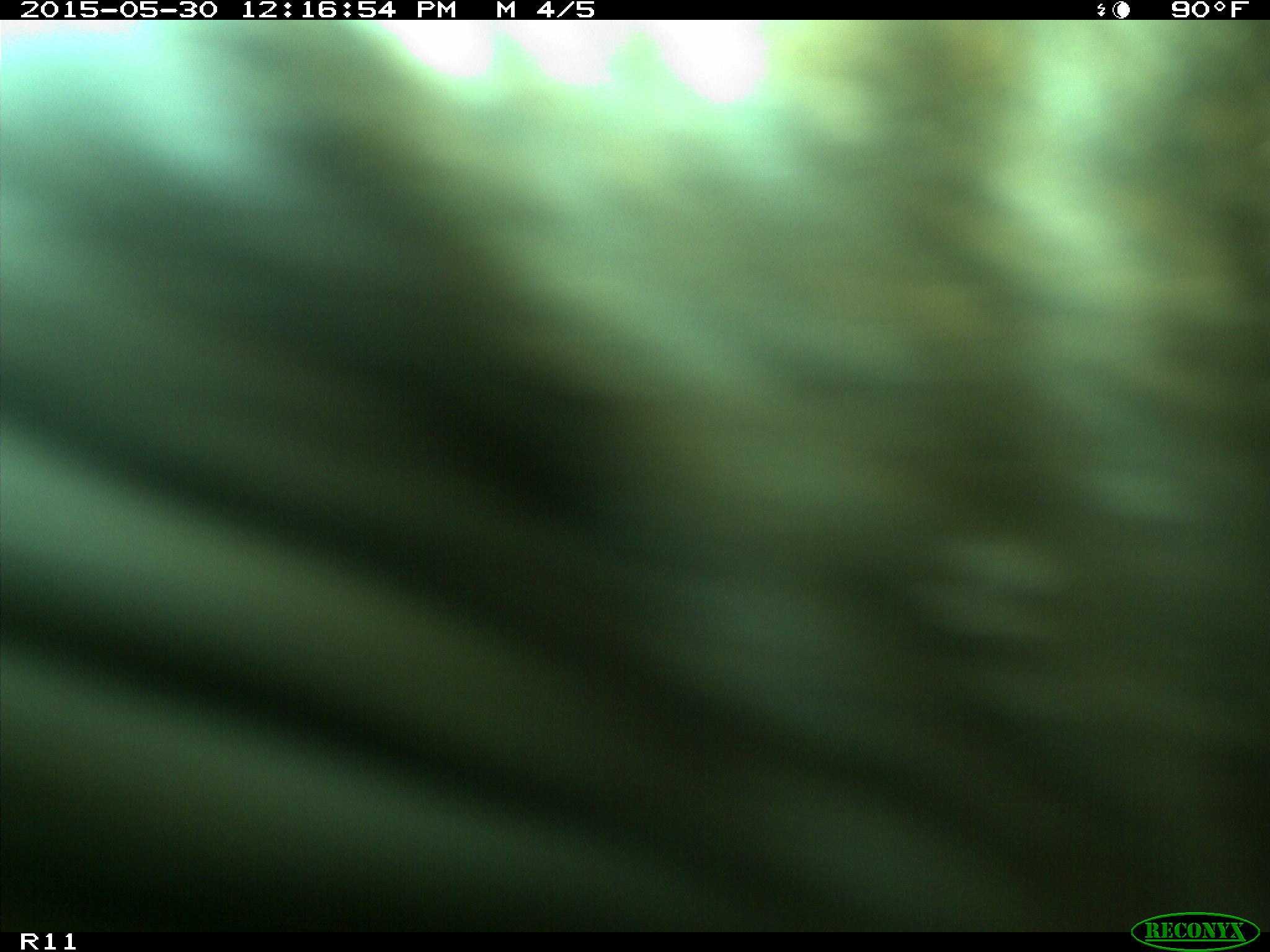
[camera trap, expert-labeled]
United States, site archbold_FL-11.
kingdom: Animalia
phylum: Chordata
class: Mammalia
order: Artiodactyla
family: Bovidae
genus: Bos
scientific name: Bos taurus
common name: domestic cow